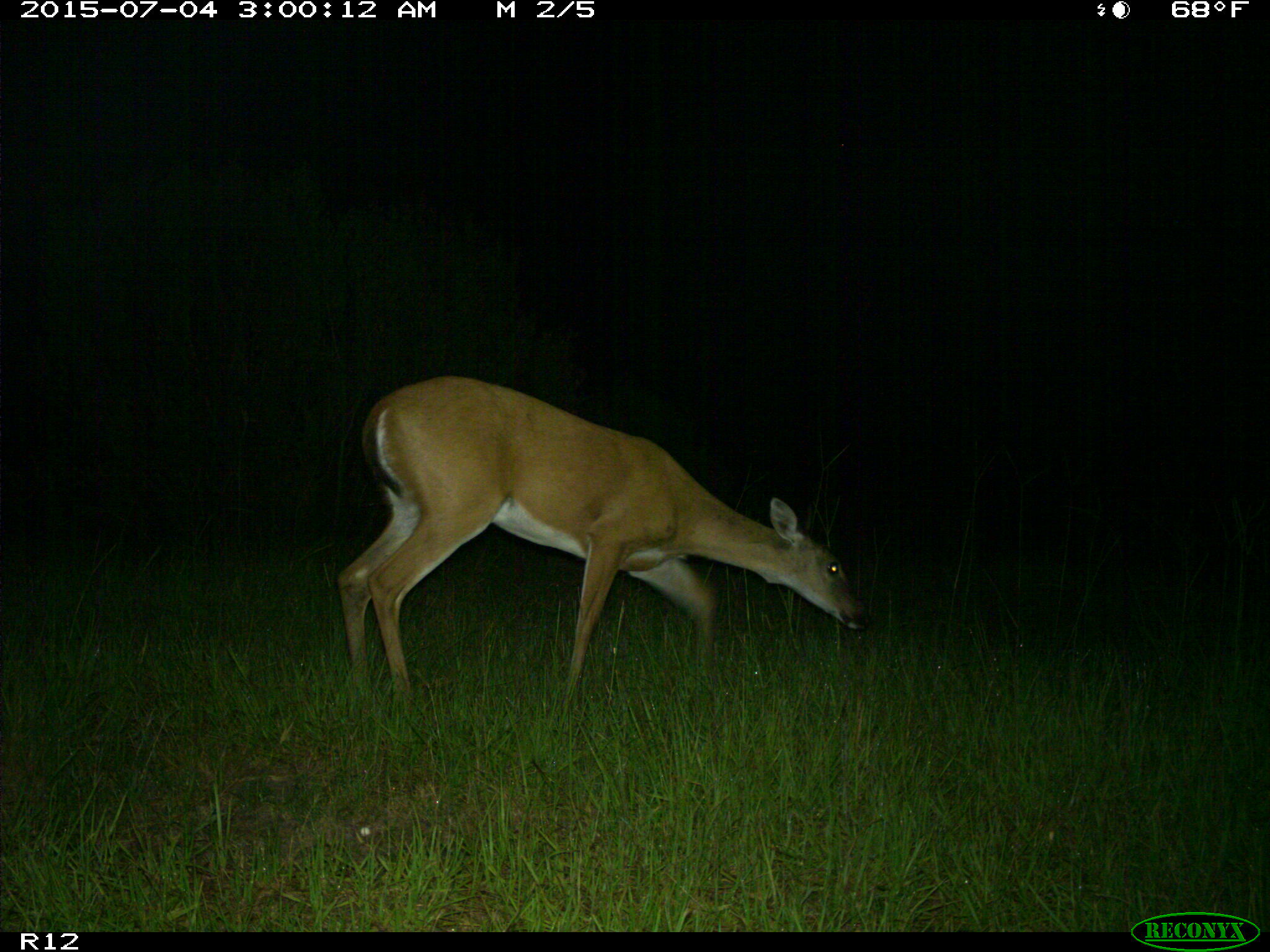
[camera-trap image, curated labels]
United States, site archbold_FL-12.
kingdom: Animalia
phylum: Chordata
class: Mammalia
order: Artiodactyla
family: Cervidae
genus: Odocoileus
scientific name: Odocoileus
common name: deer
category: unidentified deer